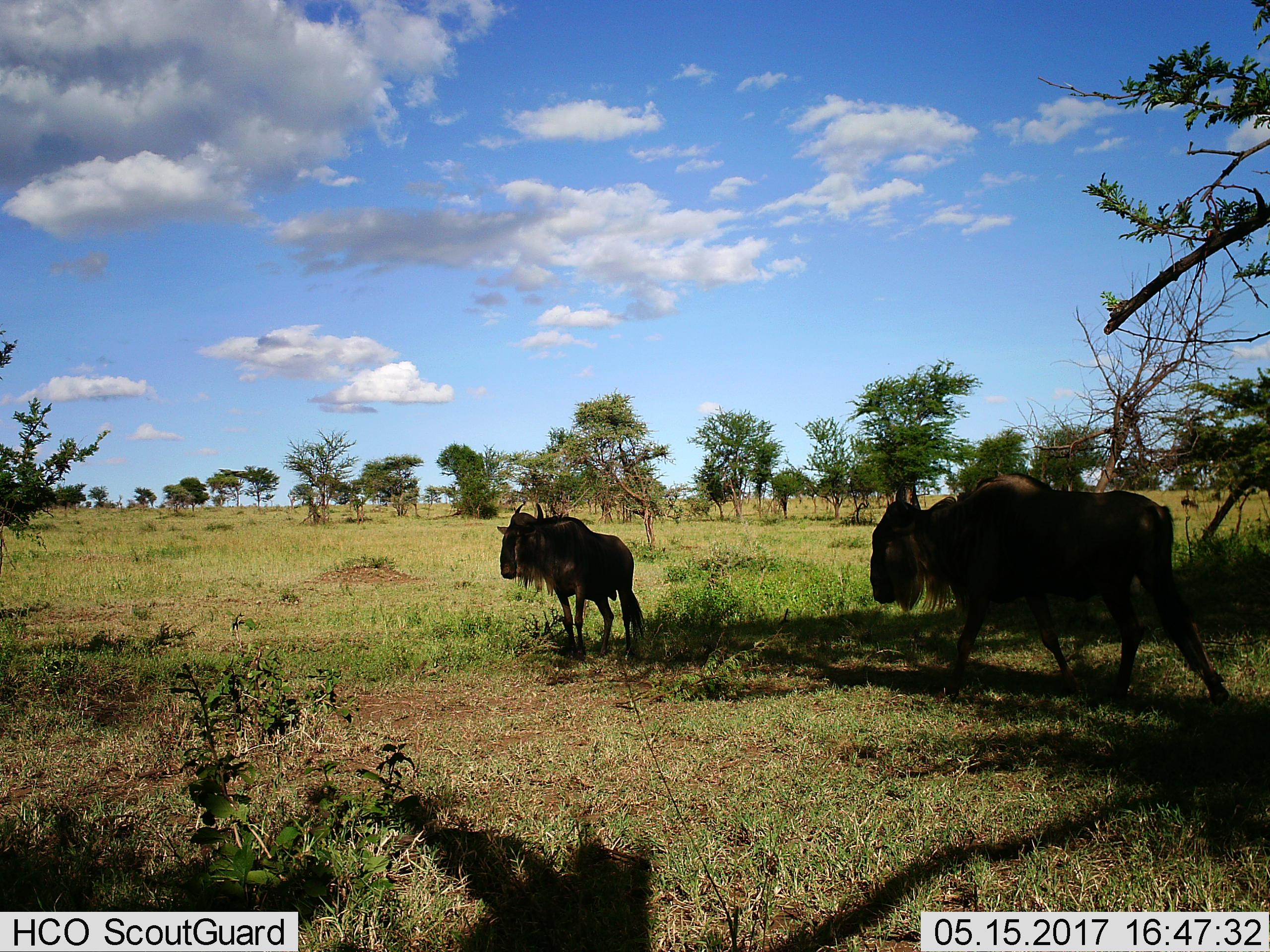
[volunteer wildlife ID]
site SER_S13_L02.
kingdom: Animalia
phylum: Chordata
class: Mammalia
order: Artiodactyla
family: Bovidae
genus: Connochaetes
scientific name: Connochaetes taurinus taurinus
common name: blue wildebeest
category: wildebeestblue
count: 2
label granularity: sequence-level